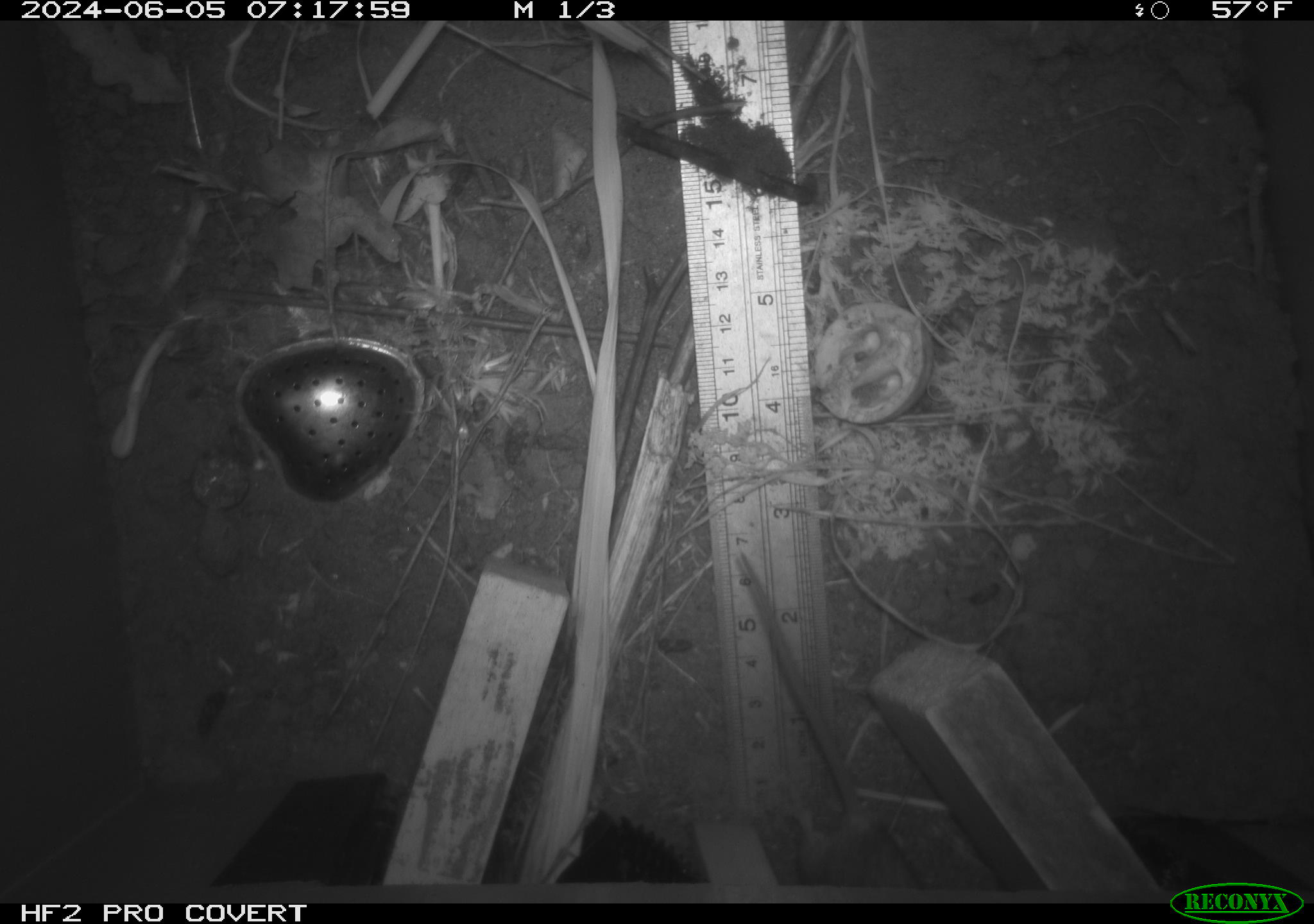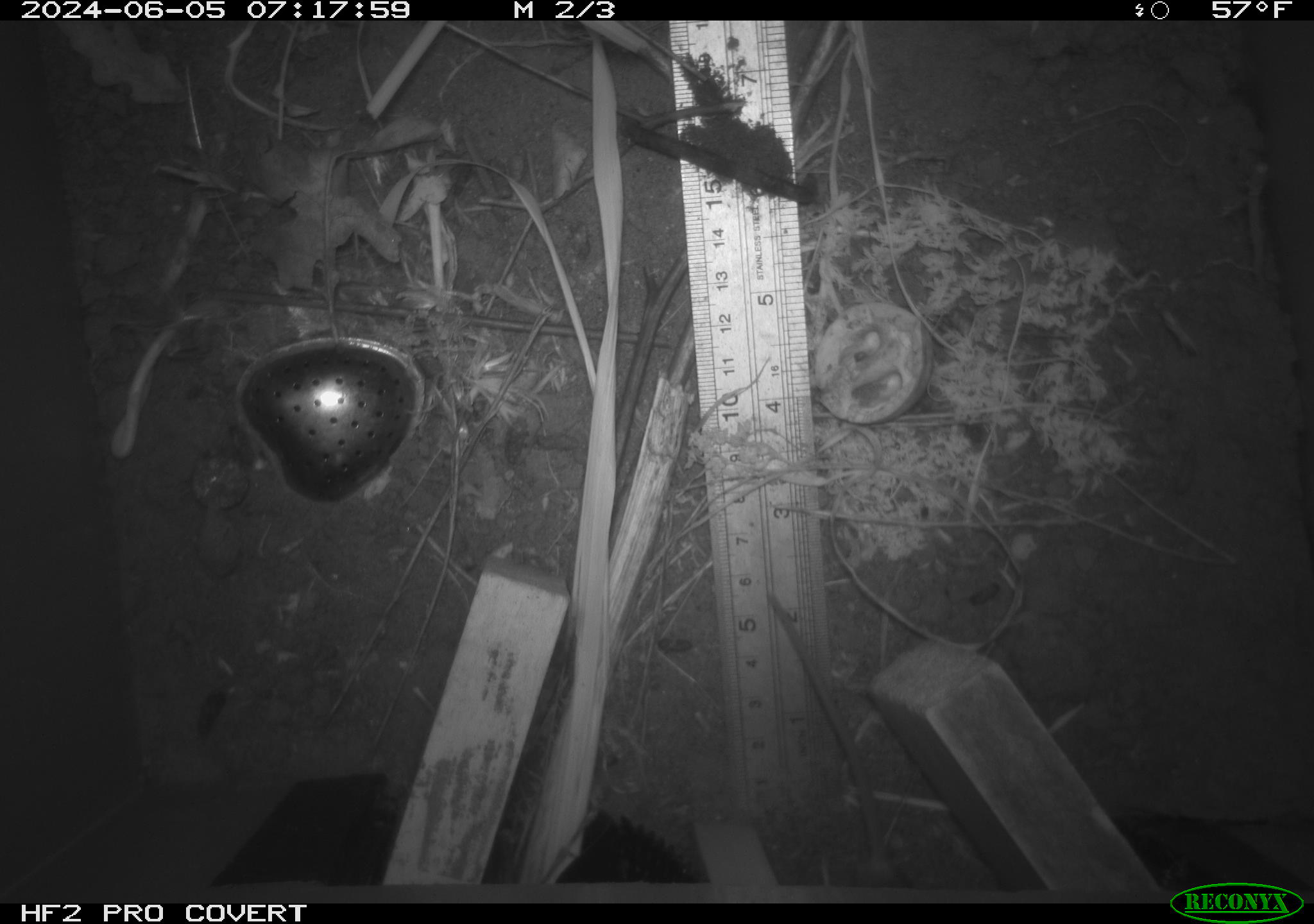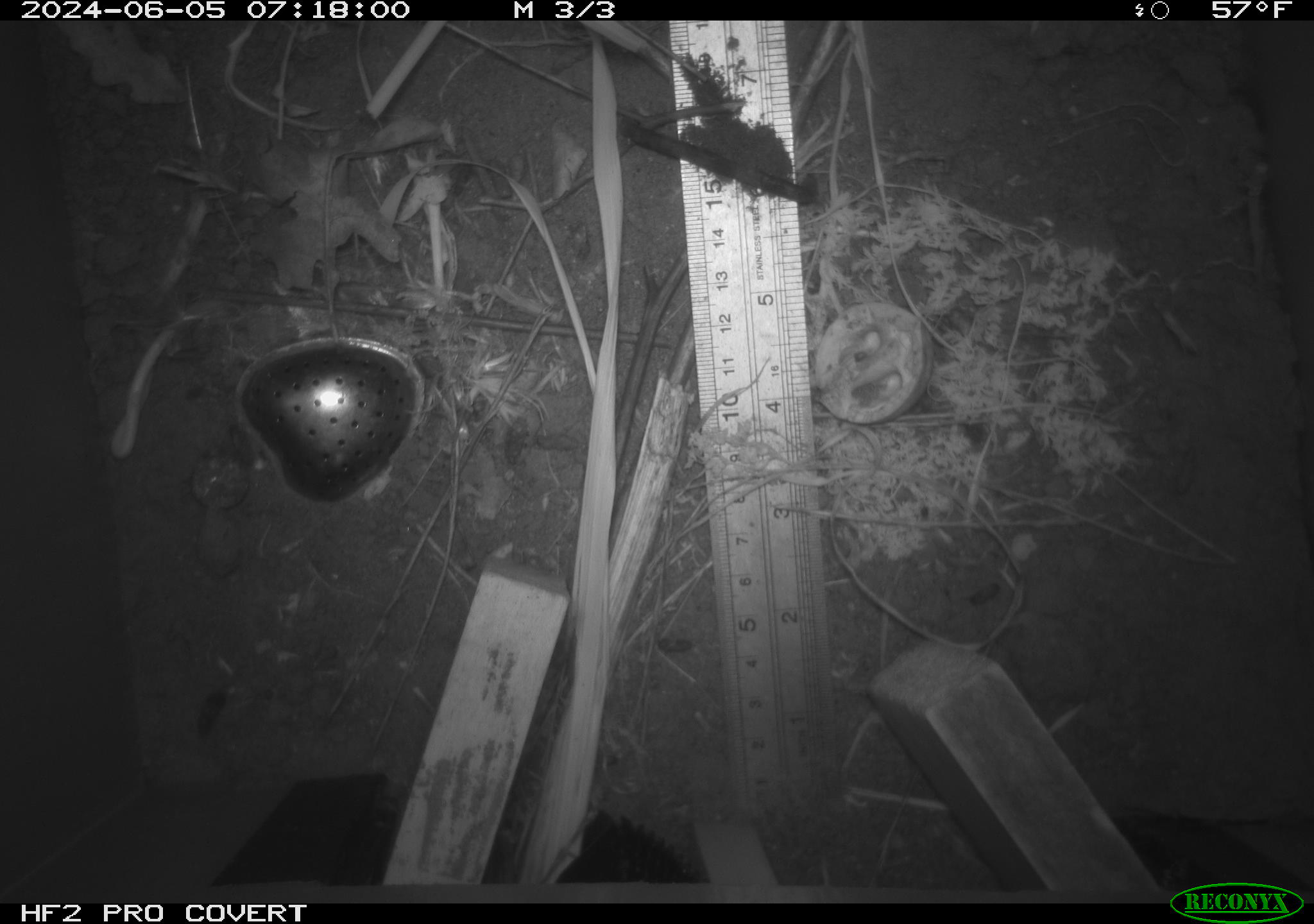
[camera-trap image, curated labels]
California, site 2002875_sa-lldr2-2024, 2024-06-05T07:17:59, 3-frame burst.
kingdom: Animalia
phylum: Chordata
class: Mammalia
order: Rodentia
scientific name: Rodentia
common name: mouse species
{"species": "mouse species (Rodentia)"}